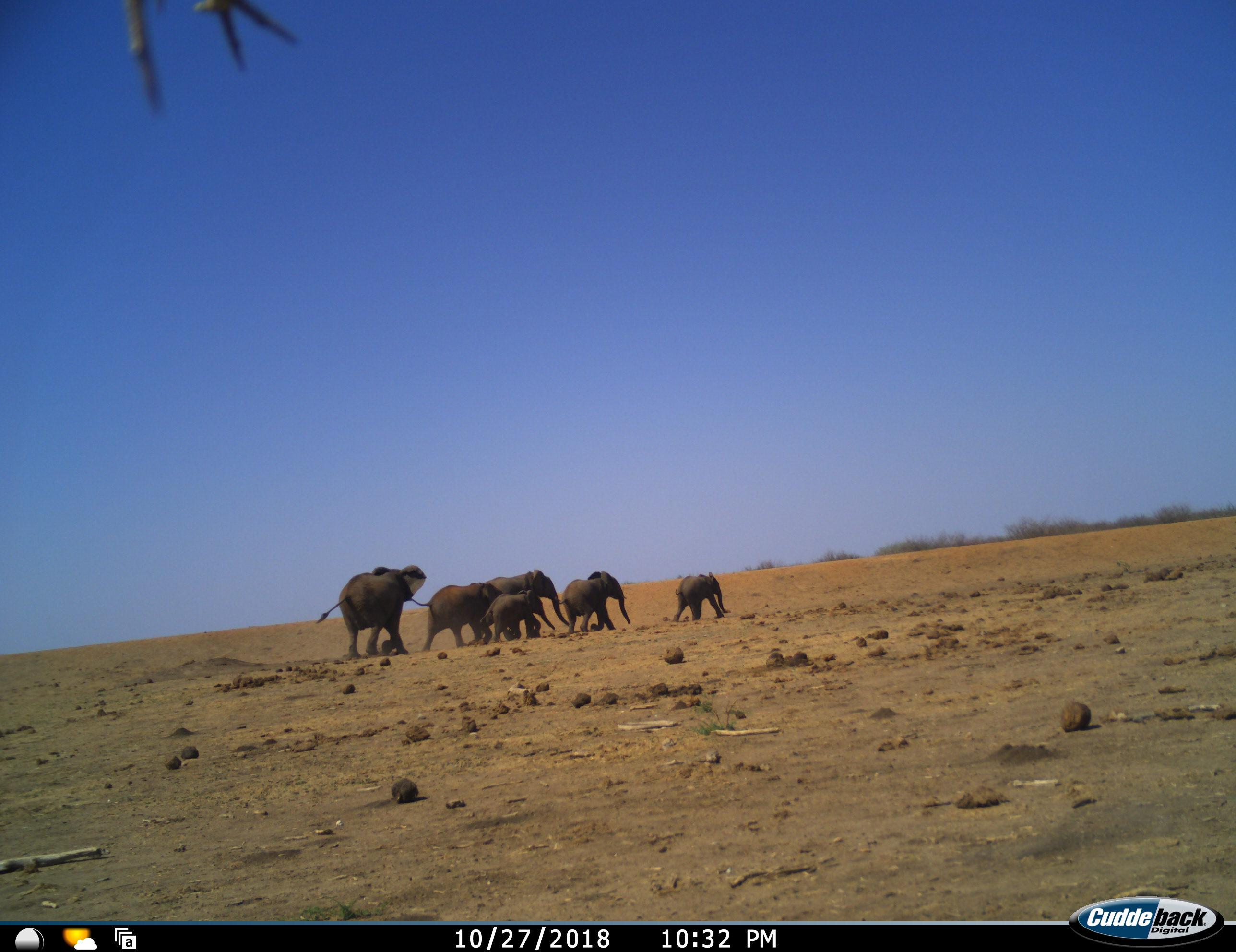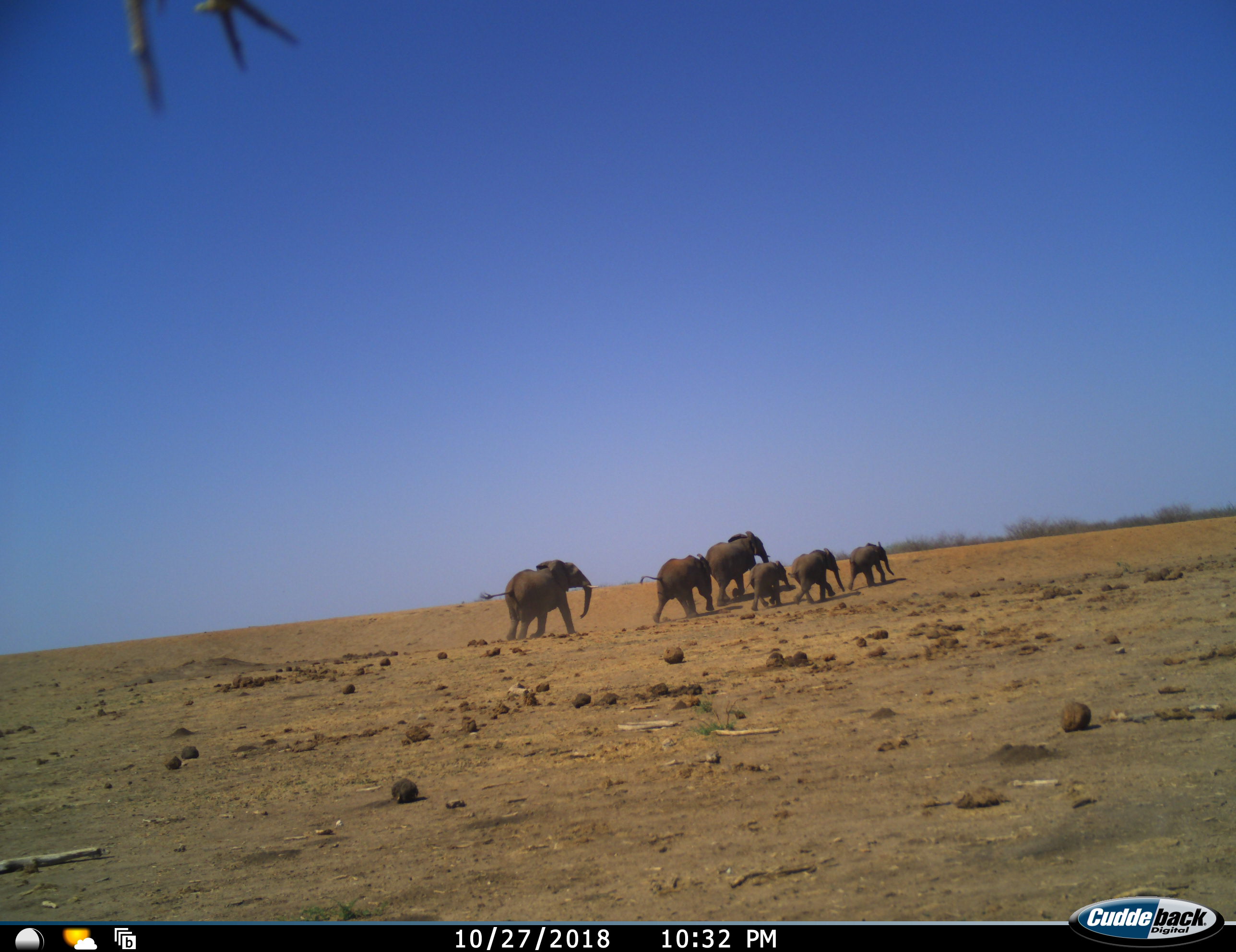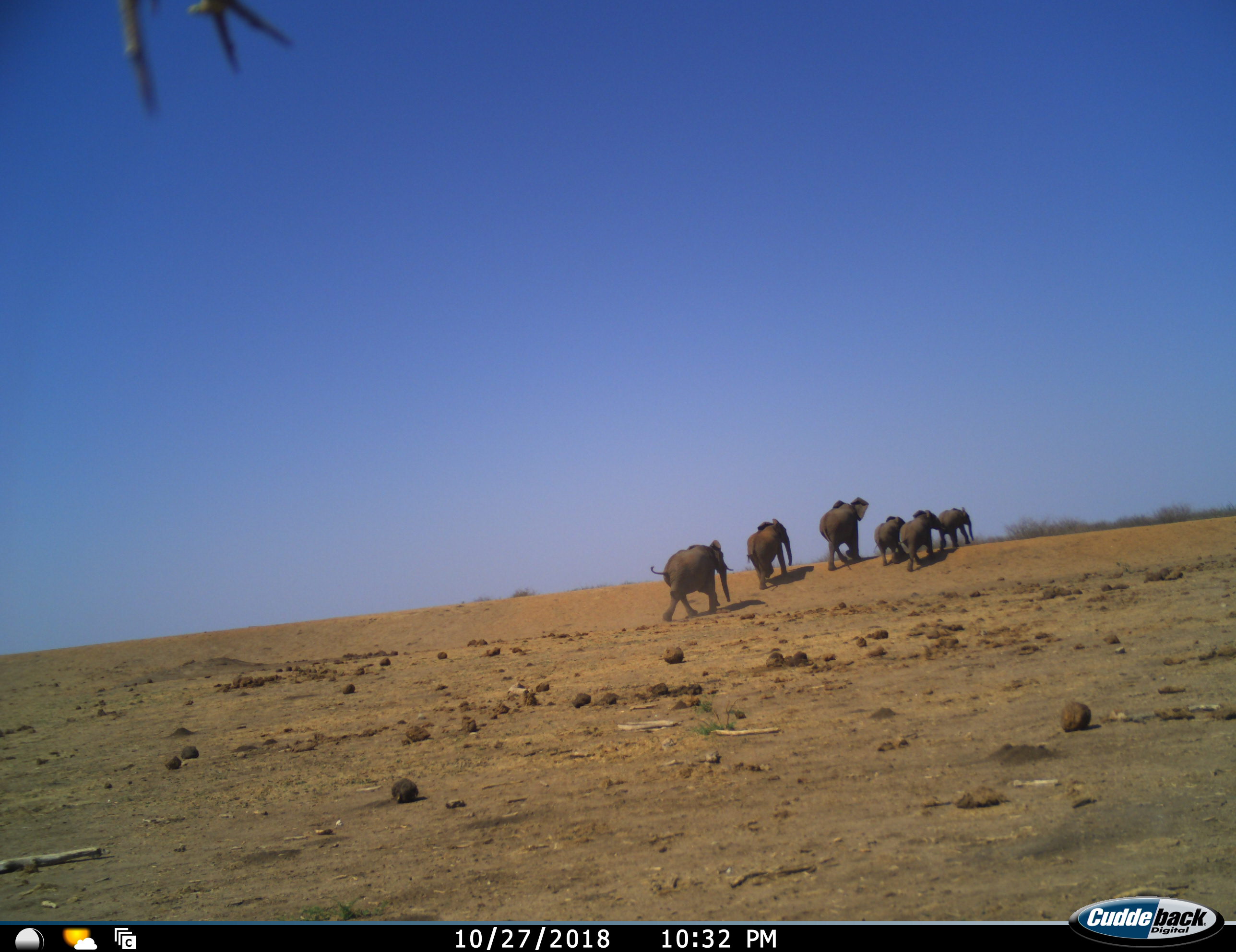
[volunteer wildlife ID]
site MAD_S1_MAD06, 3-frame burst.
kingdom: Animalia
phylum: Chordata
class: Mammalia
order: Proboscidea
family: Elephantidae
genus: Loxodonta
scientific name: Loxodonta africana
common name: african bush elephant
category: elephant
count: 6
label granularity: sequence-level